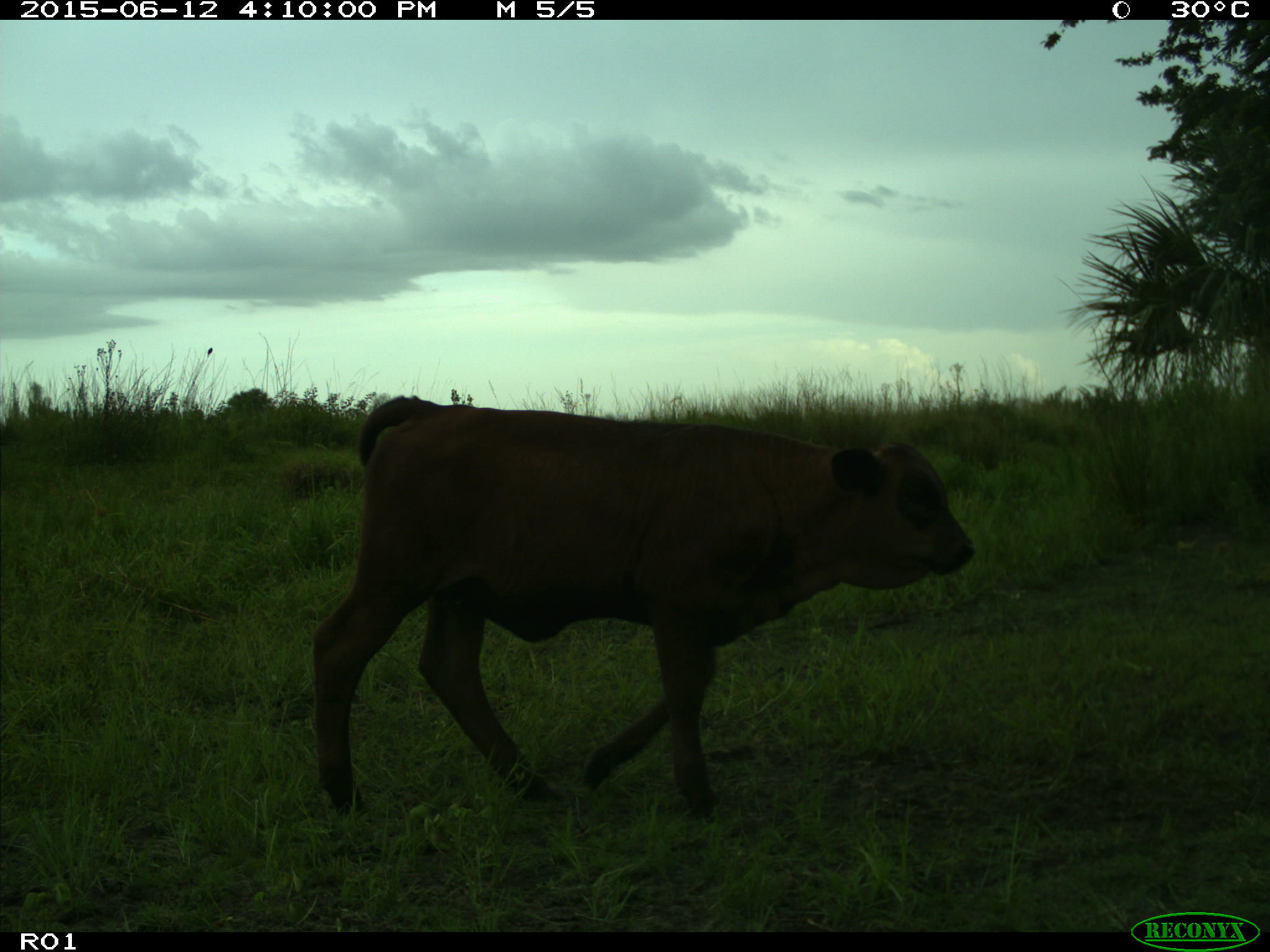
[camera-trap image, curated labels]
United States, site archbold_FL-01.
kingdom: Animalia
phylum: Chordata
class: Mammalia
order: Artiodactyla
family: Bovidae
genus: Bos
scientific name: Bos taurus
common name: domestic cow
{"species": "Bos taurus (domestic cow)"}